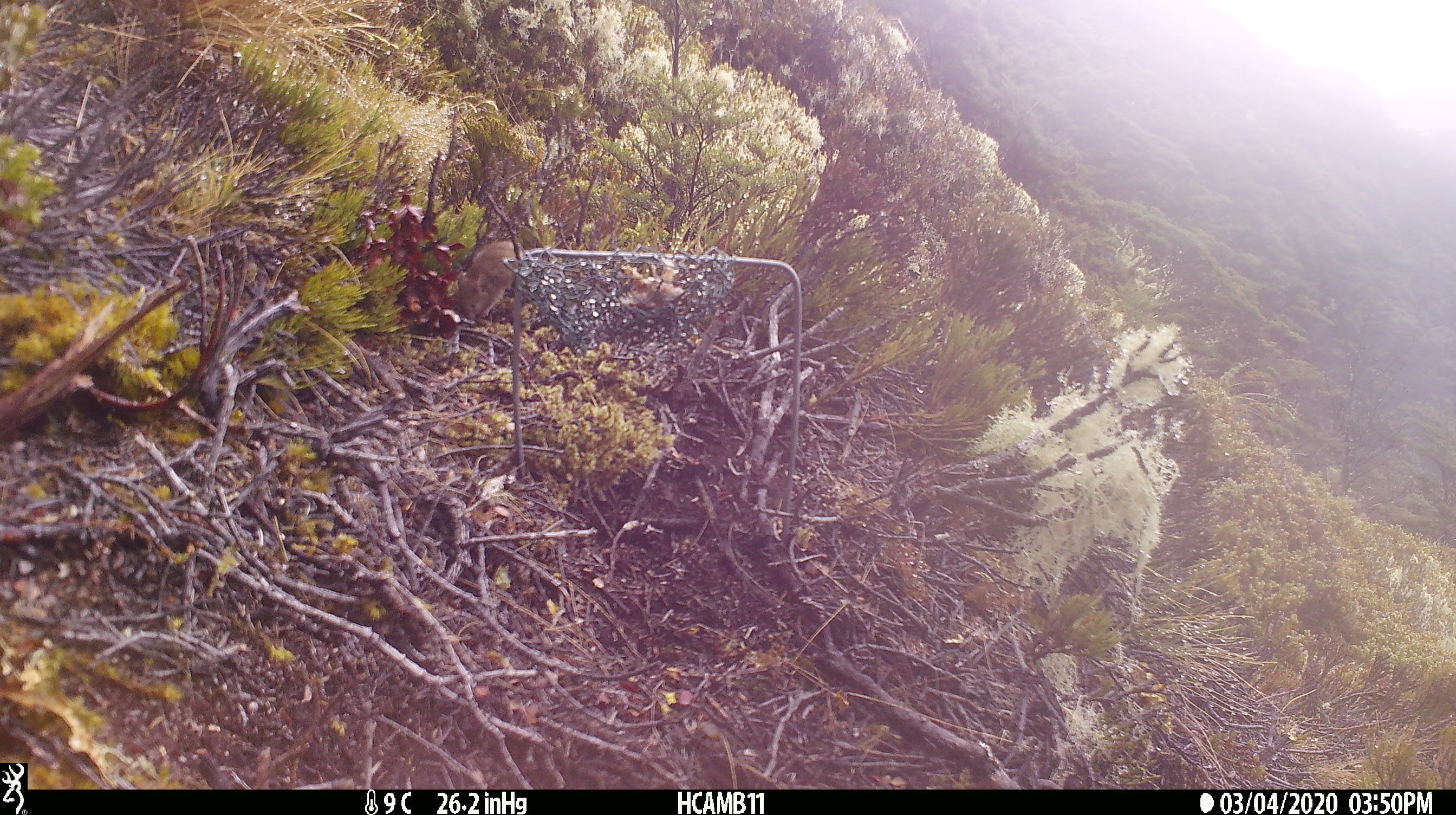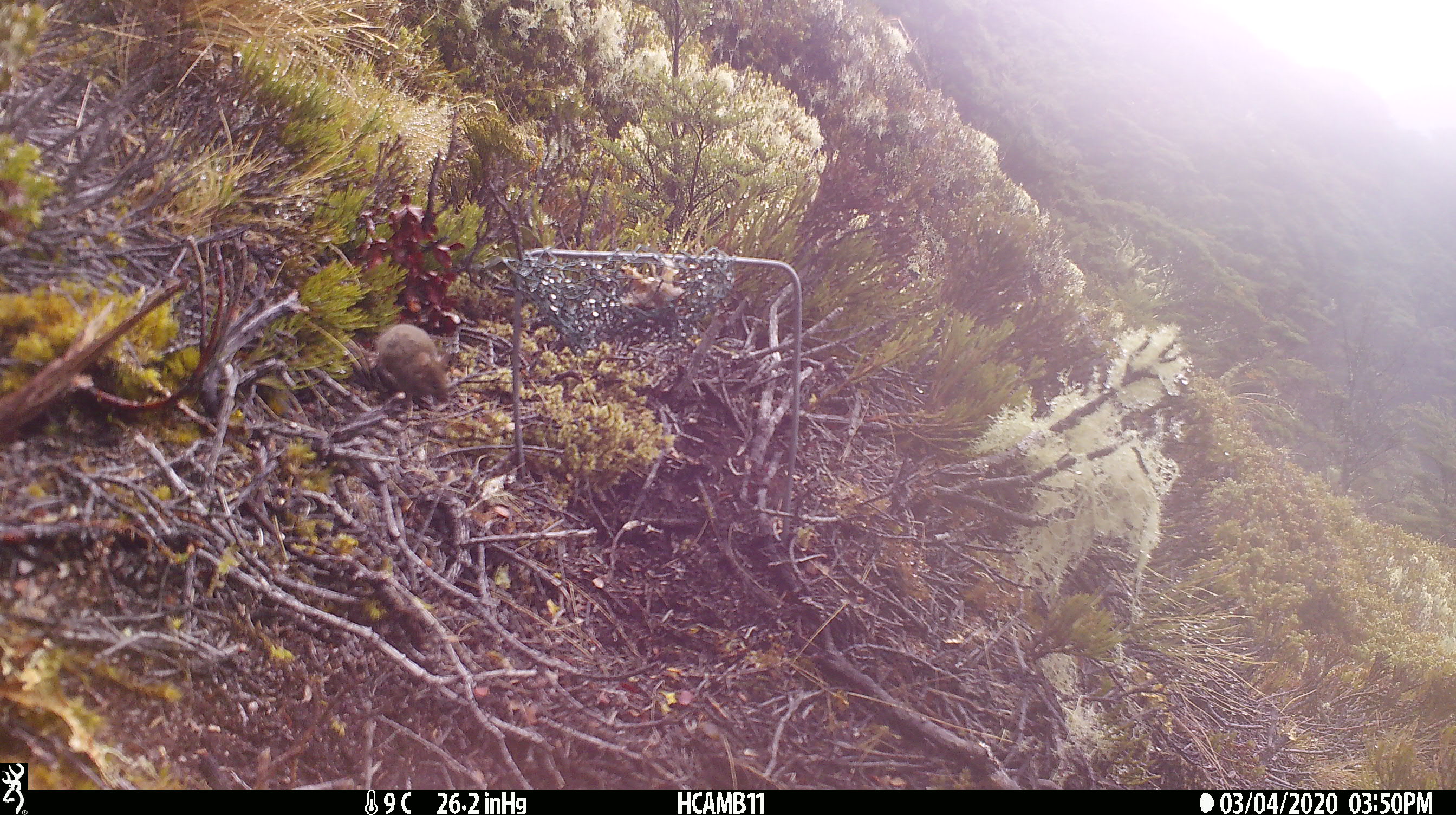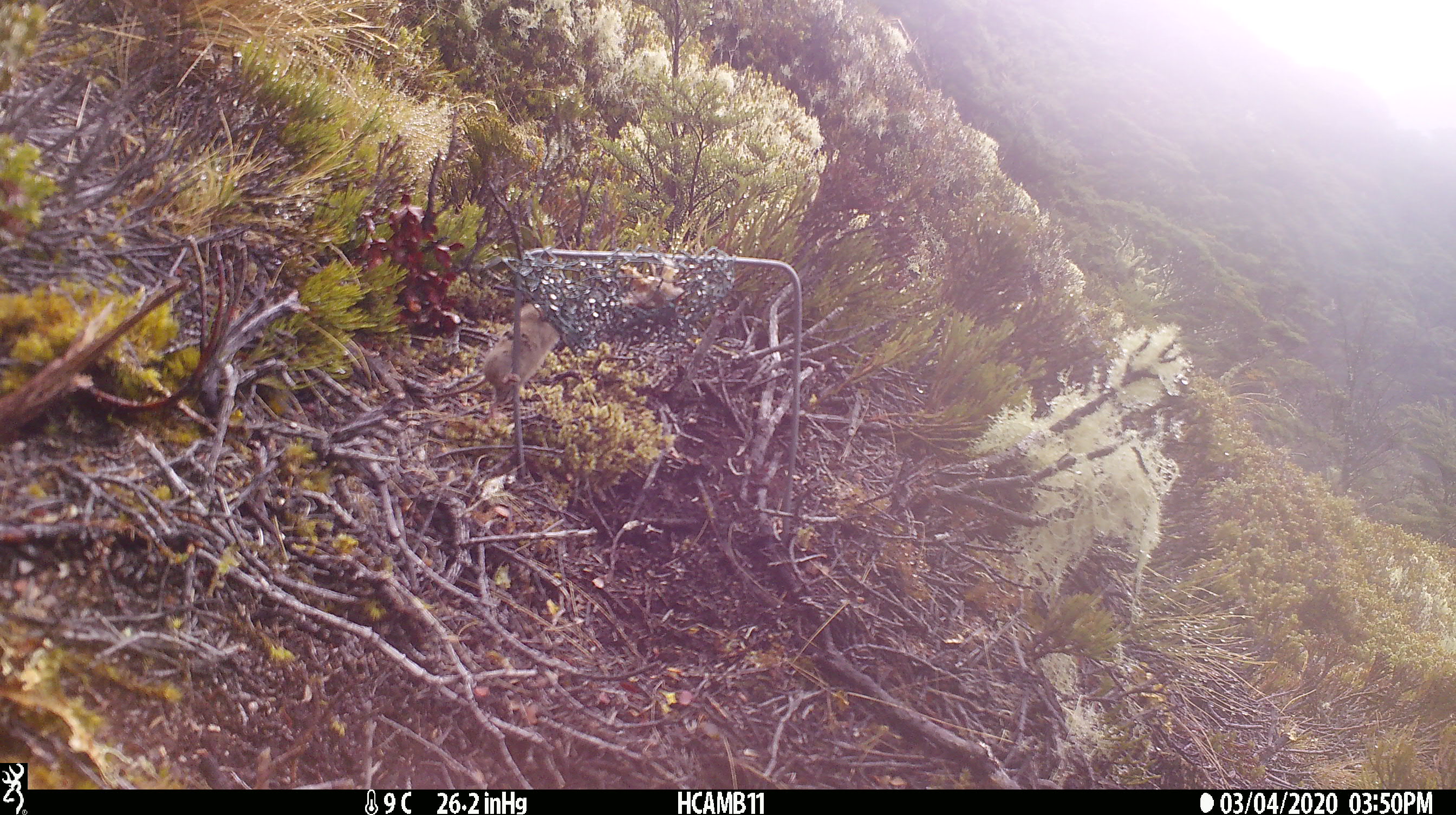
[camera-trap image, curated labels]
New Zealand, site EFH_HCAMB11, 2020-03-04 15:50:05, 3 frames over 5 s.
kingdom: Animalia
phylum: Chordata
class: Mammalia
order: Rodentia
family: Muridae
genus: Mus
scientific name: Mus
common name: mouse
Mouse (Mus).